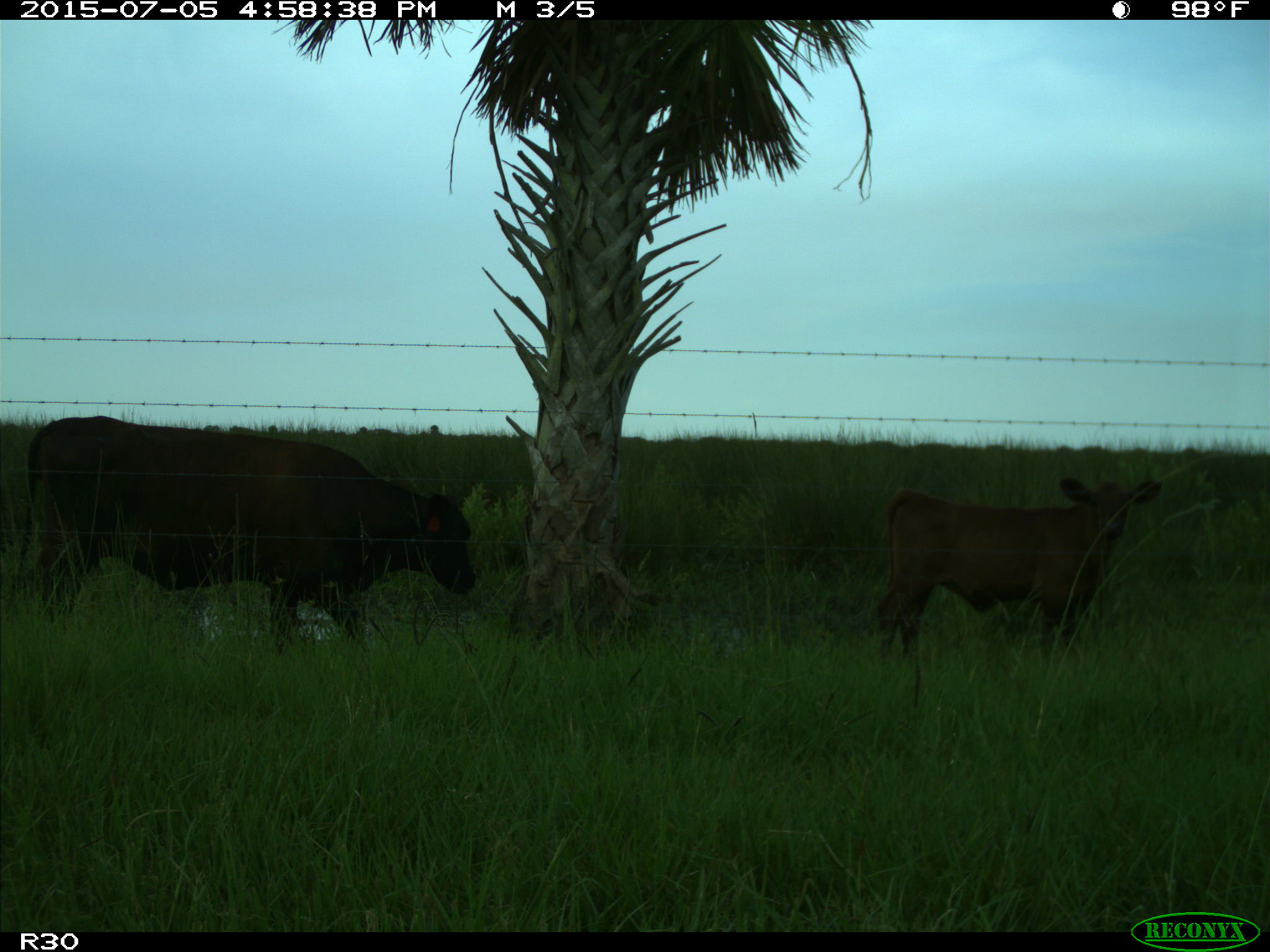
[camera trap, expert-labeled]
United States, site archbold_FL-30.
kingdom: Animalia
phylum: Chordata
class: Mammalia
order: Artiodactyla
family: Bovidae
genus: Bos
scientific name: Bos taurus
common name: domestic cow